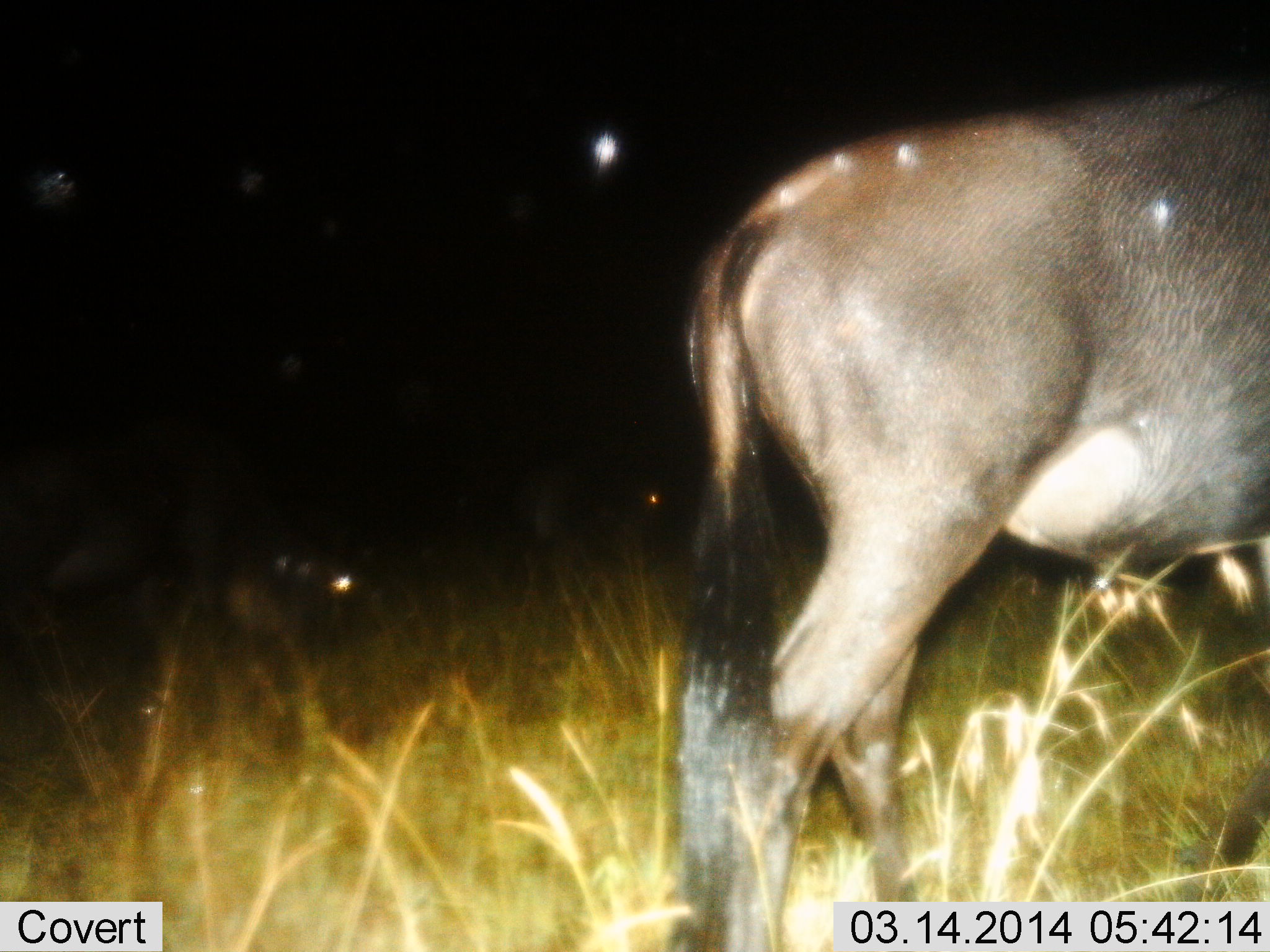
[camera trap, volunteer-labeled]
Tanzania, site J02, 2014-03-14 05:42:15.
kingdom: Animalia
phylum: Chordata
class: Mammalia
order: Artiodactyla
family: Bovidae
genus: Connochaetes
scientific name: Connochaetes taurinus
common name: blue wildebeest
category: wildebeest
Wildebeest (blue wildebeest) (Connochaetes taurinus), count 1. Behavior (volunteer vote fractions): standing 57%, resting 9%, moving 57%, interacting 0%. Young present (vote fraction): 0%. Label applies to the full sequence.